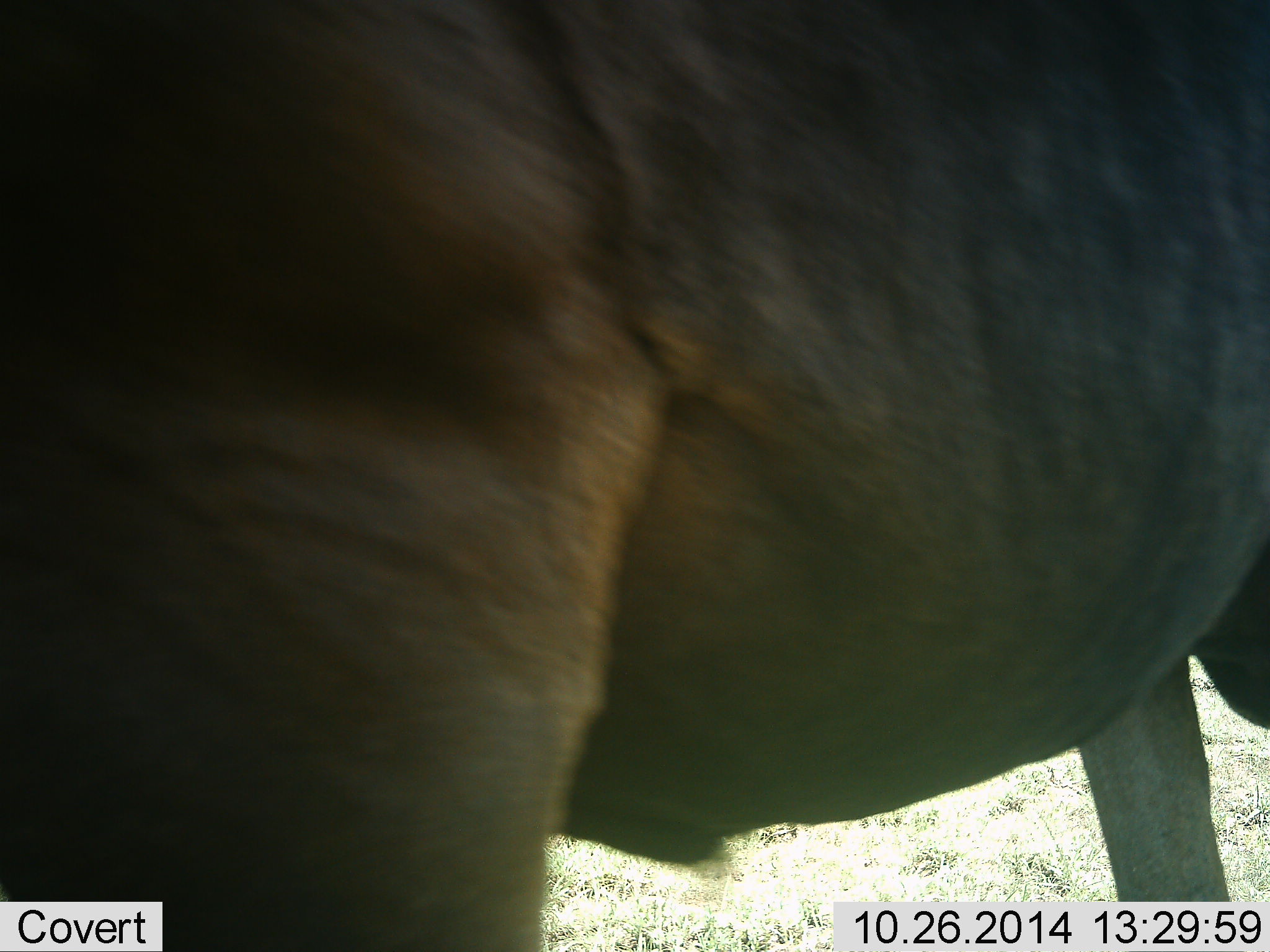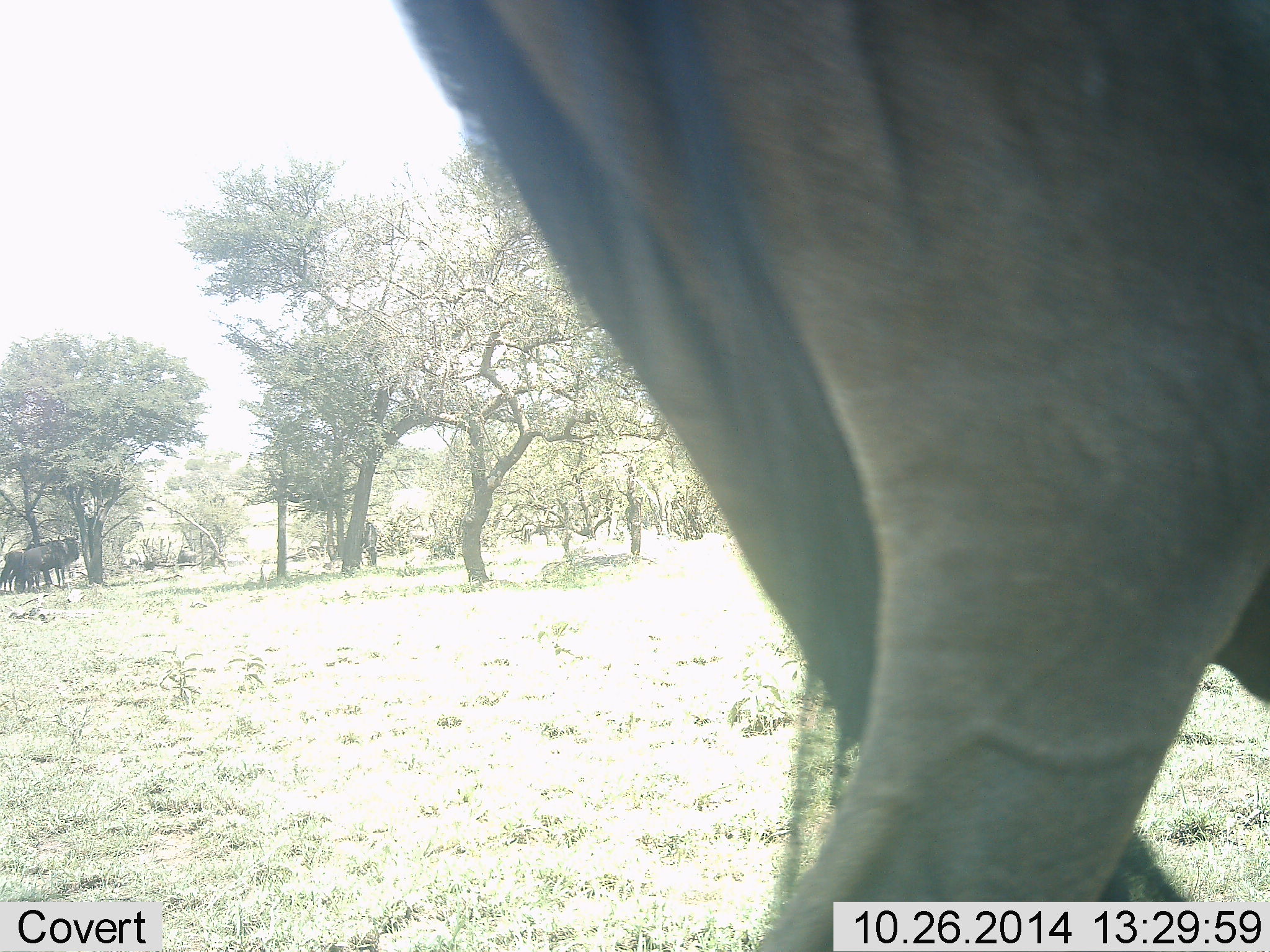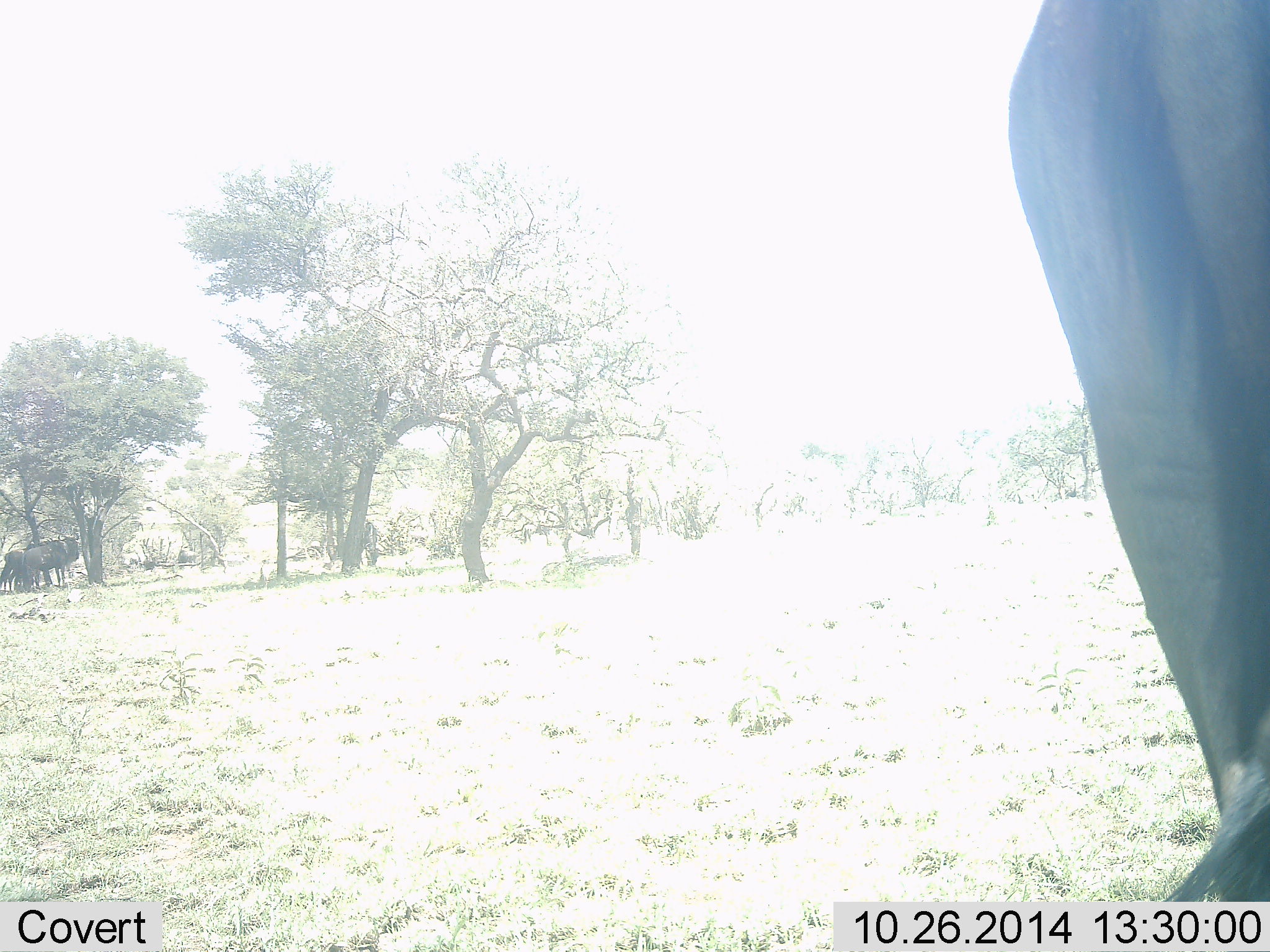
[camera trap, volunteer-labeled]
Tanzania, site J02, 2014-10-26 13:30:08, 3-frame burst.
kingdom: Animalia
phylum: Chordata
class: Mammalia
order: Artiodactyla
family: Bovidae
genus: Connochaetes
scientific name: Connochaetes taurinus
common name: blue wildebeest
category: wildebeest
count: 3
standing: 58%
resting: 0%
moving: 75%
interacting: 0%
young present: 0%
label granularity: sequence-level